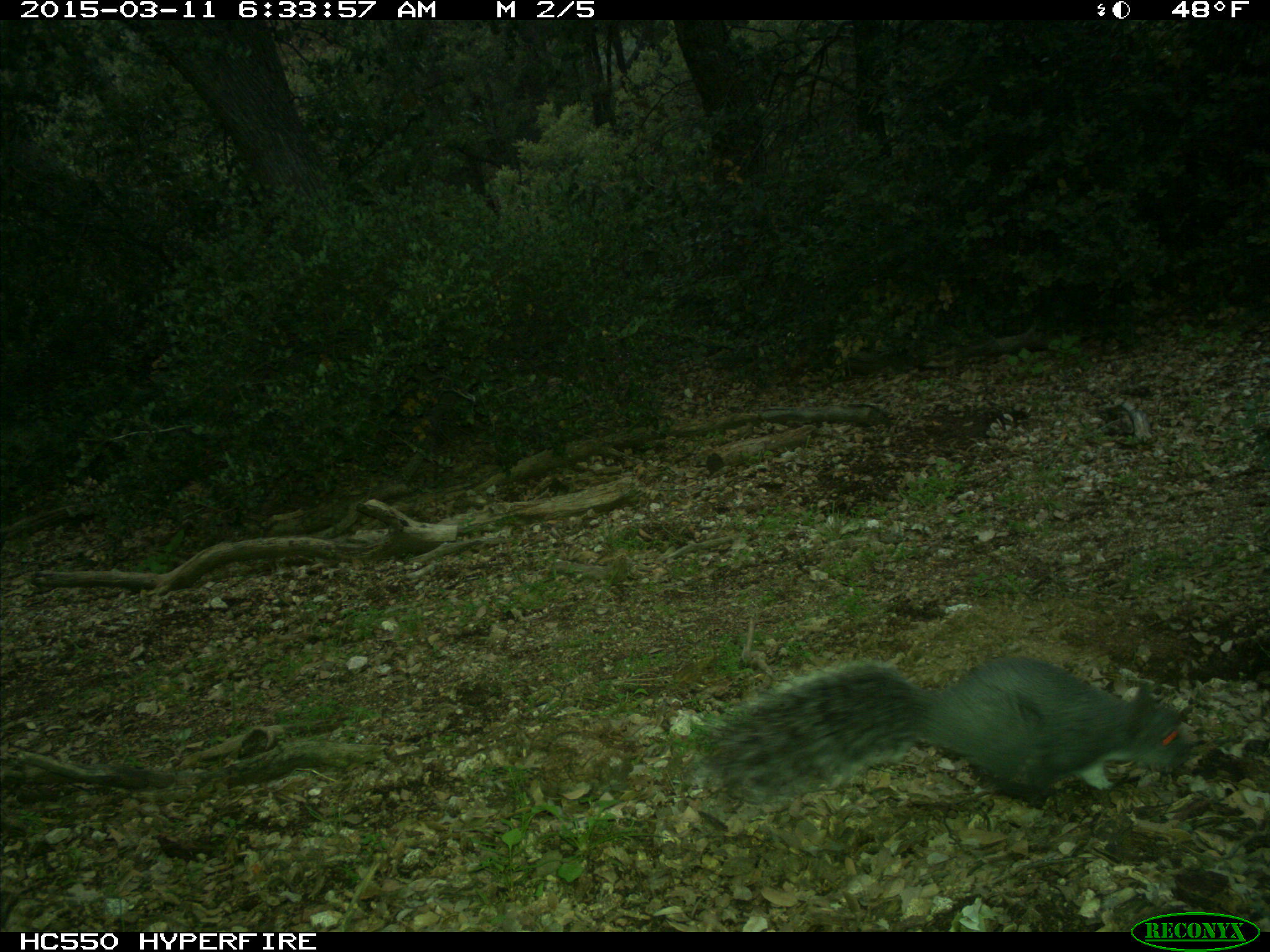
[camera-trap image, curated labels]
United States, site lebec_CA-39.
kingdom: Animalia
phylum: Chordata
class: Mammalia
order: Rodentia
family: Sciuridae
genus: Sciurus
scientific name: Sciurus carolinensis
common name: eastern gray squirrel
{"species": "Sciurus carolinensis (eastern gray squirrel)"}